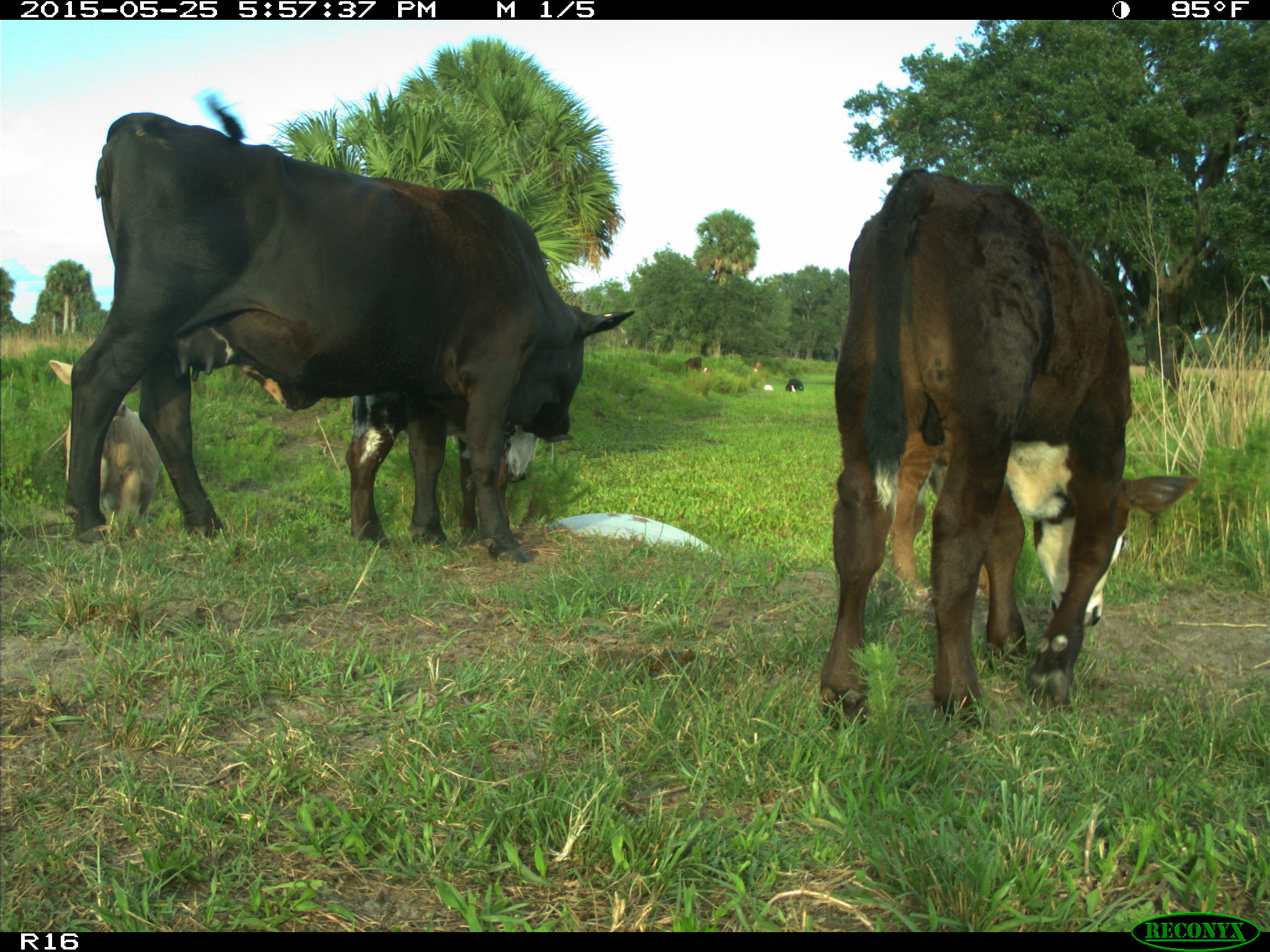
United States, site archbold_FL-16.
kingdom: Animalia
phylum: Chordata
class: Mammalia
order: Artiodactyla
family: Bovidae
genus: Bos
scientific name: Bos taurus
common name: domestic cow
Bos taurus (domestic cow).